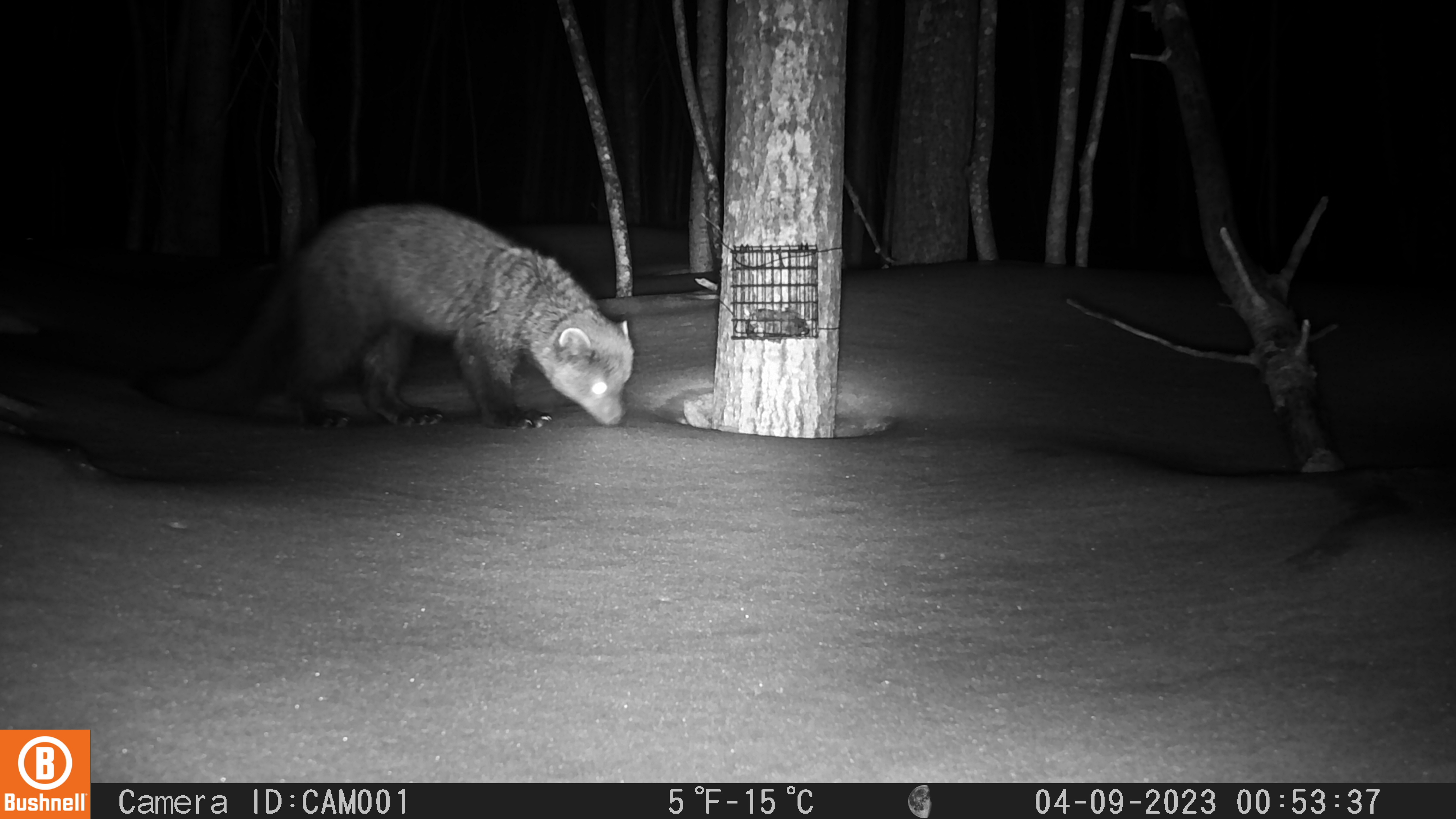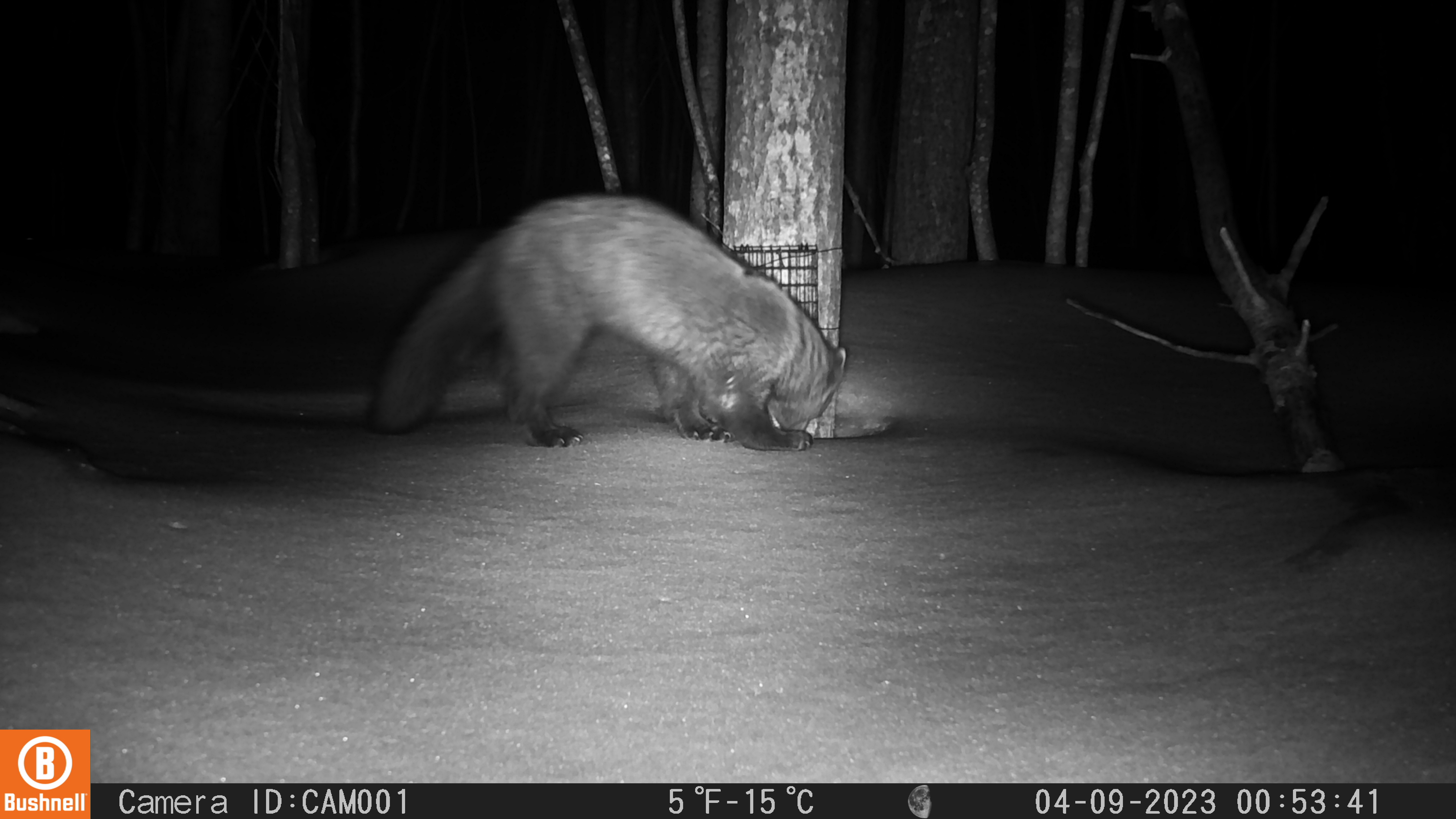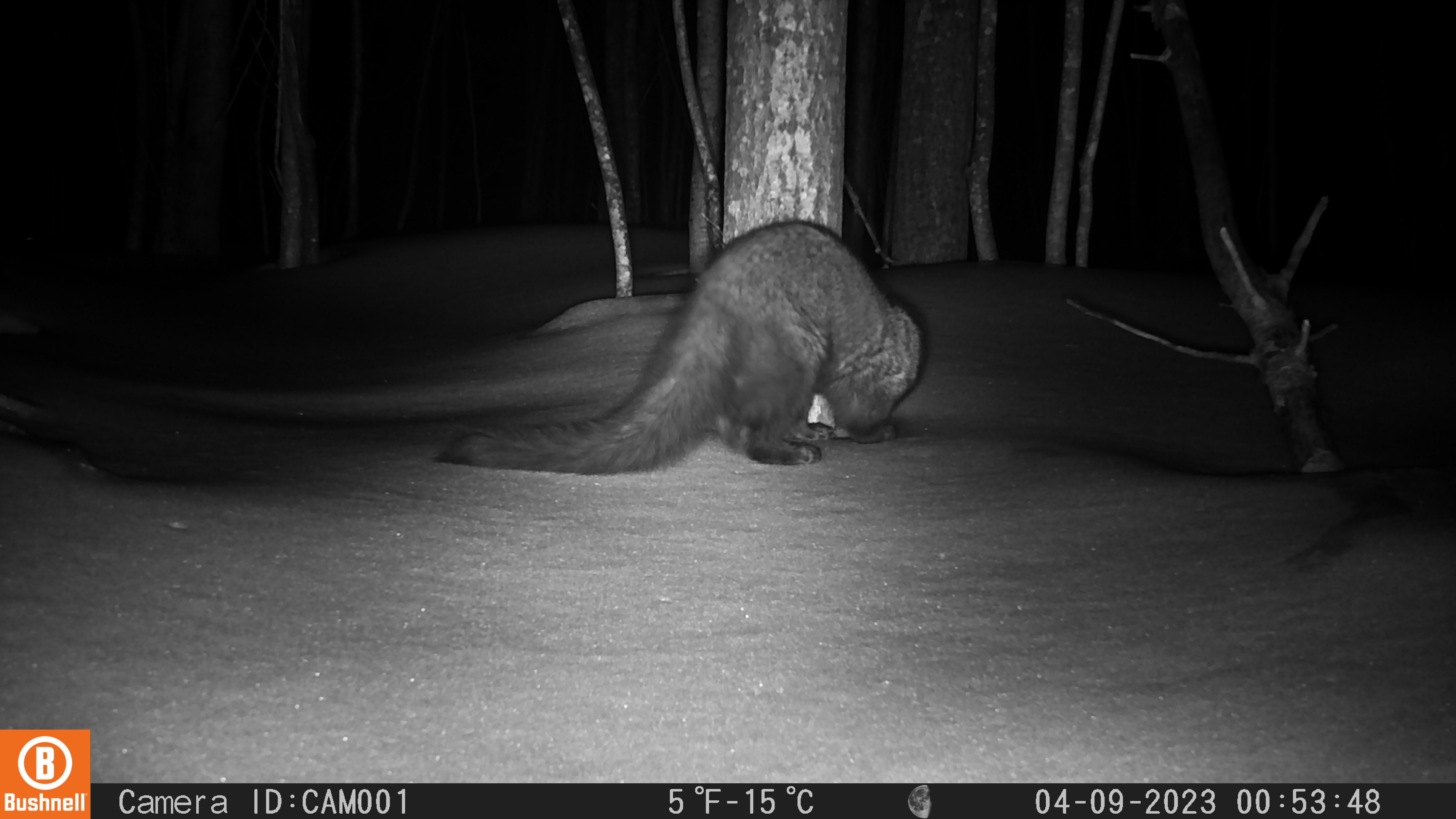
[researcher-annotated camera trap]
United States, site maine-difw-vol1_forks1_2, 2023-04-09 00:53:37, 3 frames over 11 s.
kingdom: Animalia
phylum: Chordata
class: Mammalia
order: Carnivora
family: Mustelidae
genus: Pekania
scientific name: Pekania pennanti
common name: fisher